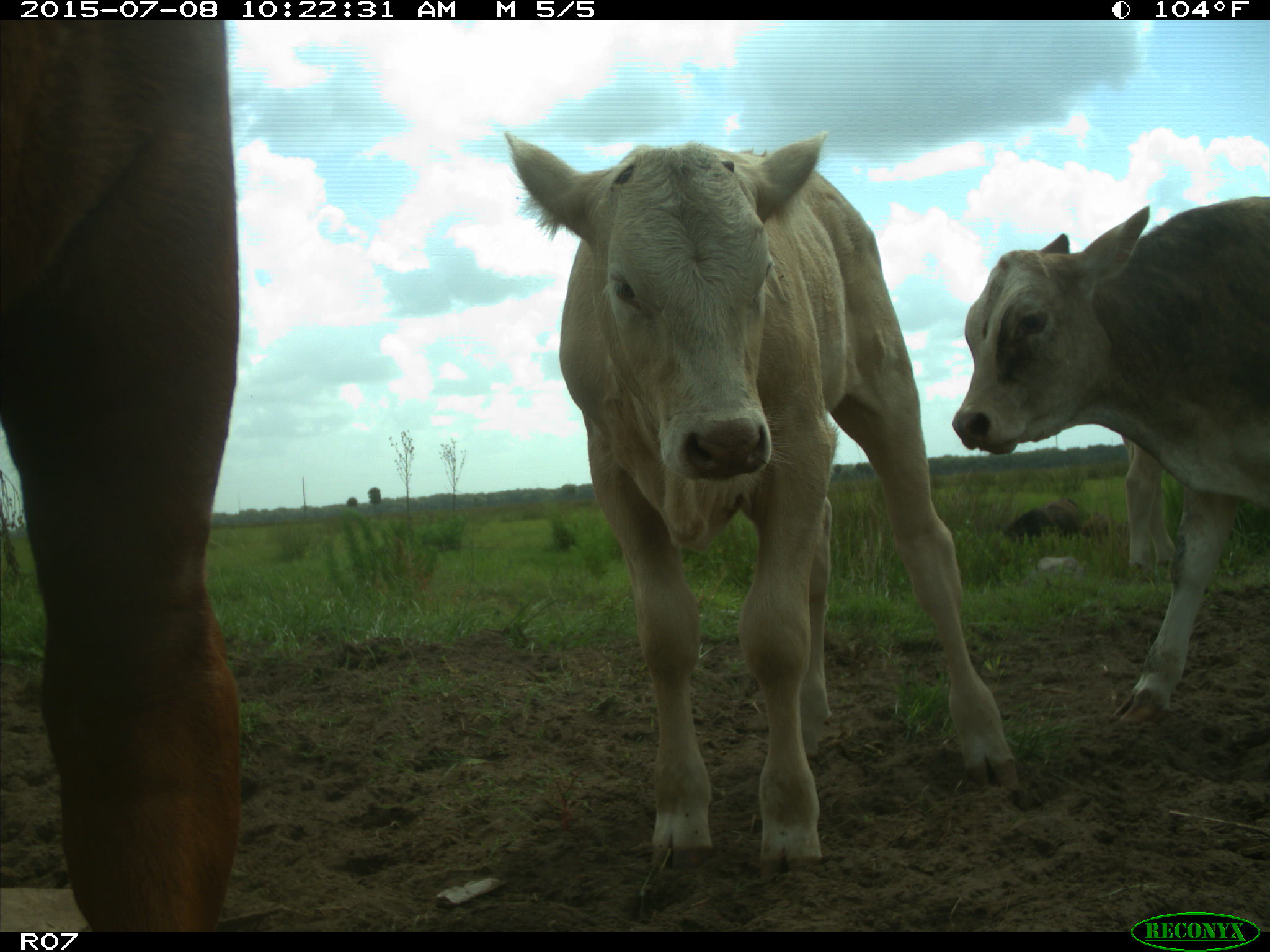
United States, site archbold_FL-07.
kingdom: Animalia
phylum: Chordata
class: Mammalia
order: Artiodactyla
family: Bovidae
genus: Bos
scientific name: Bos taurus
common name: domestic cow